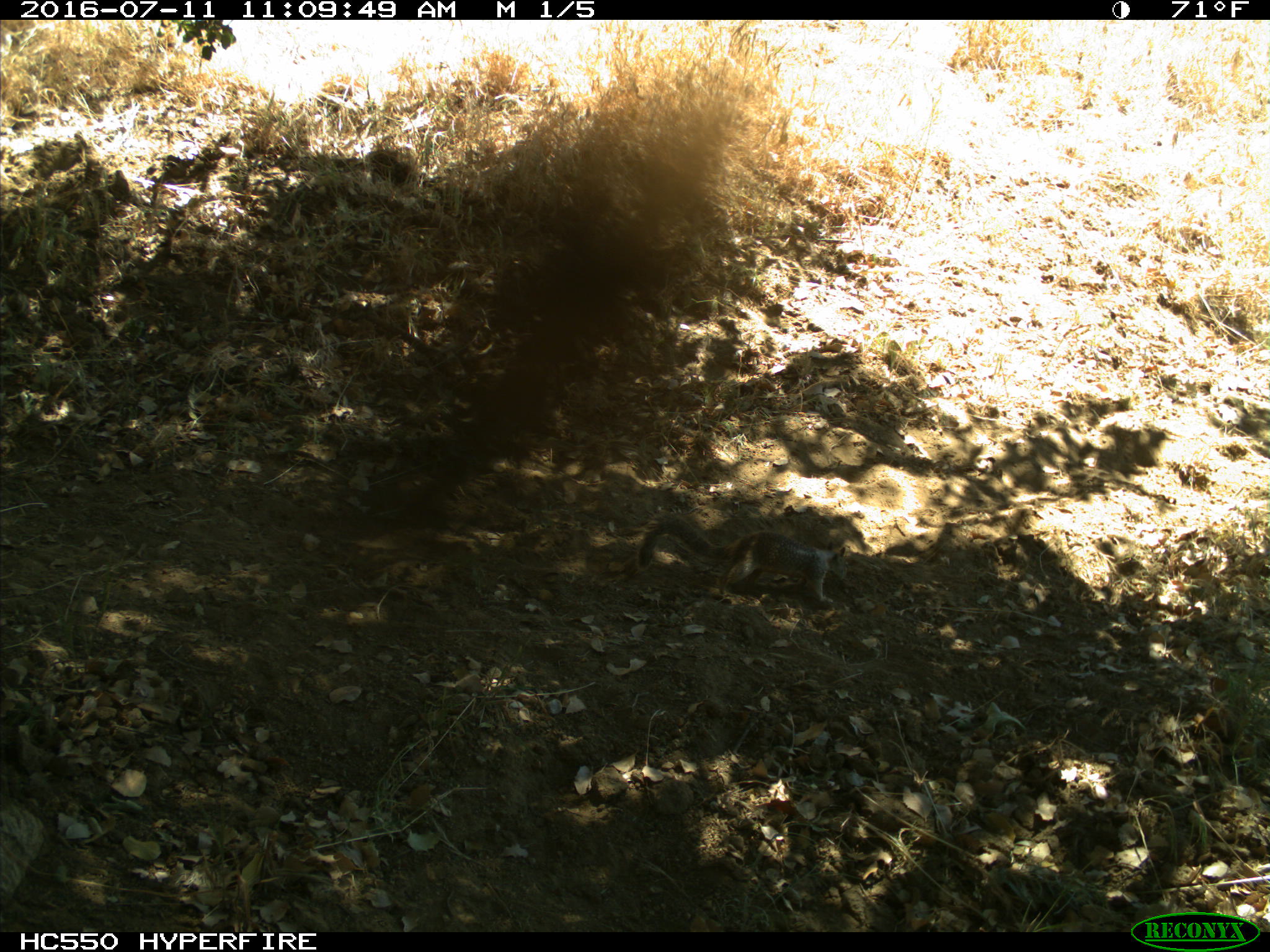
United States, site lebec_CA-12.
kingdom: Animalia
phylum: Chordata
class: Mammalia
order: Rodentia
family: Sciuridae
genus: Otospermophilus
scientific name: Otospermophilus beecheyi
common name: california ground squirrel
Otospermophilus beecheyi (california ground squirrel).